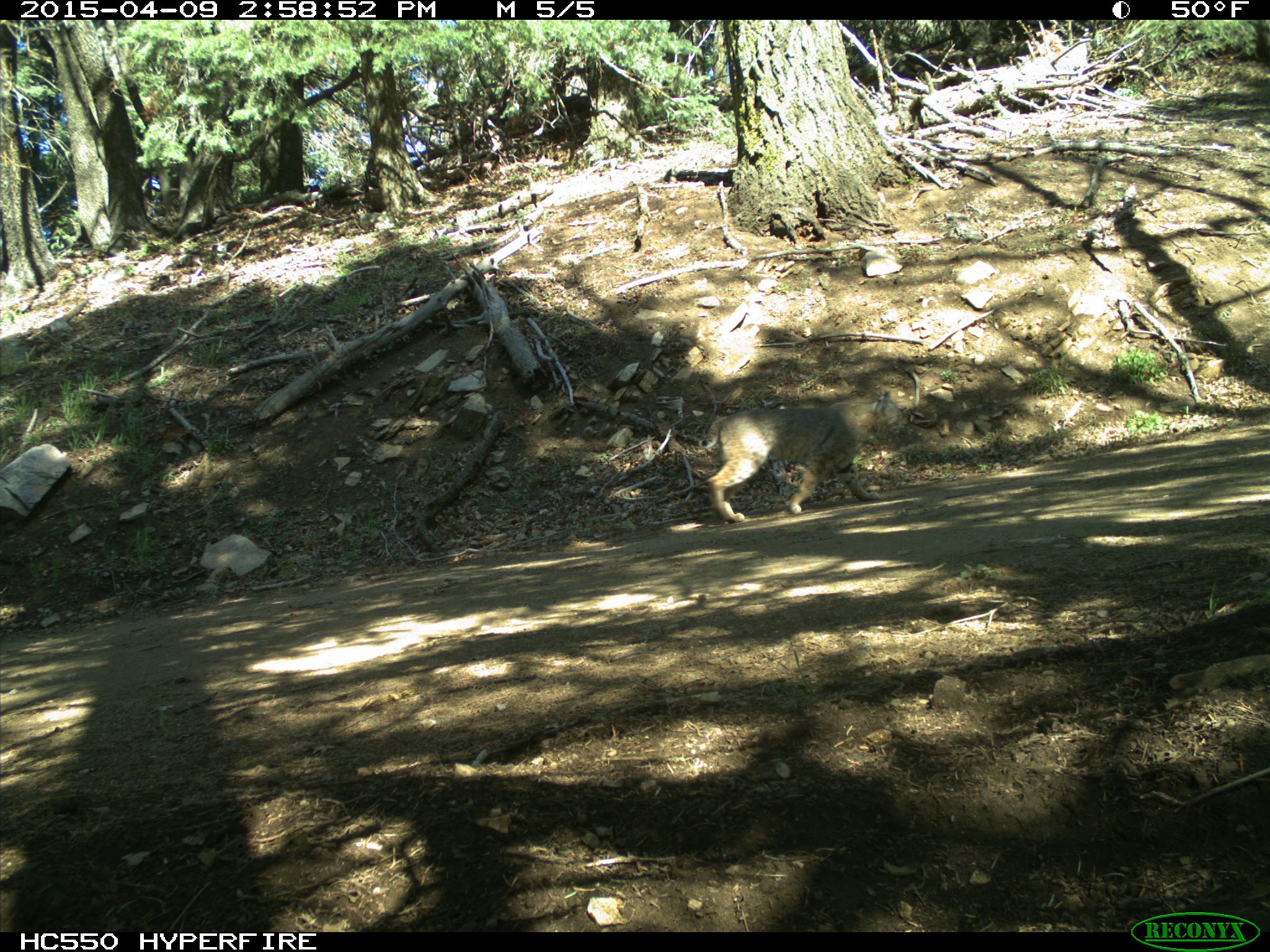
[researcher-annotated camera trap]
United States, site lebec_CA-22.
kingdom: Animalia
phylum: Chordata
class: Mammalia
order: Carnivora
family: Felidae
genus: Lynx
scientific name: Lynx rufus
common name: bobcat